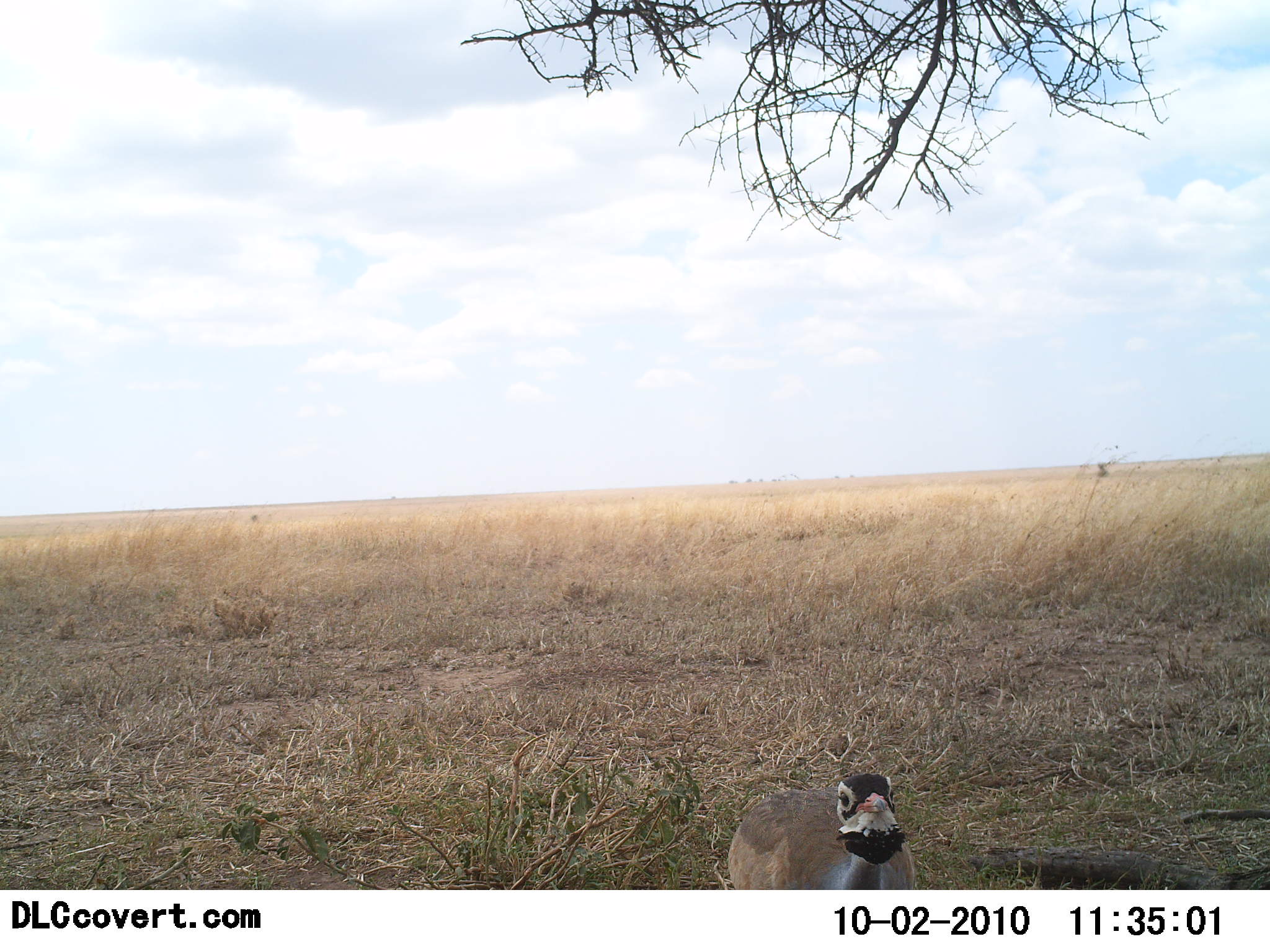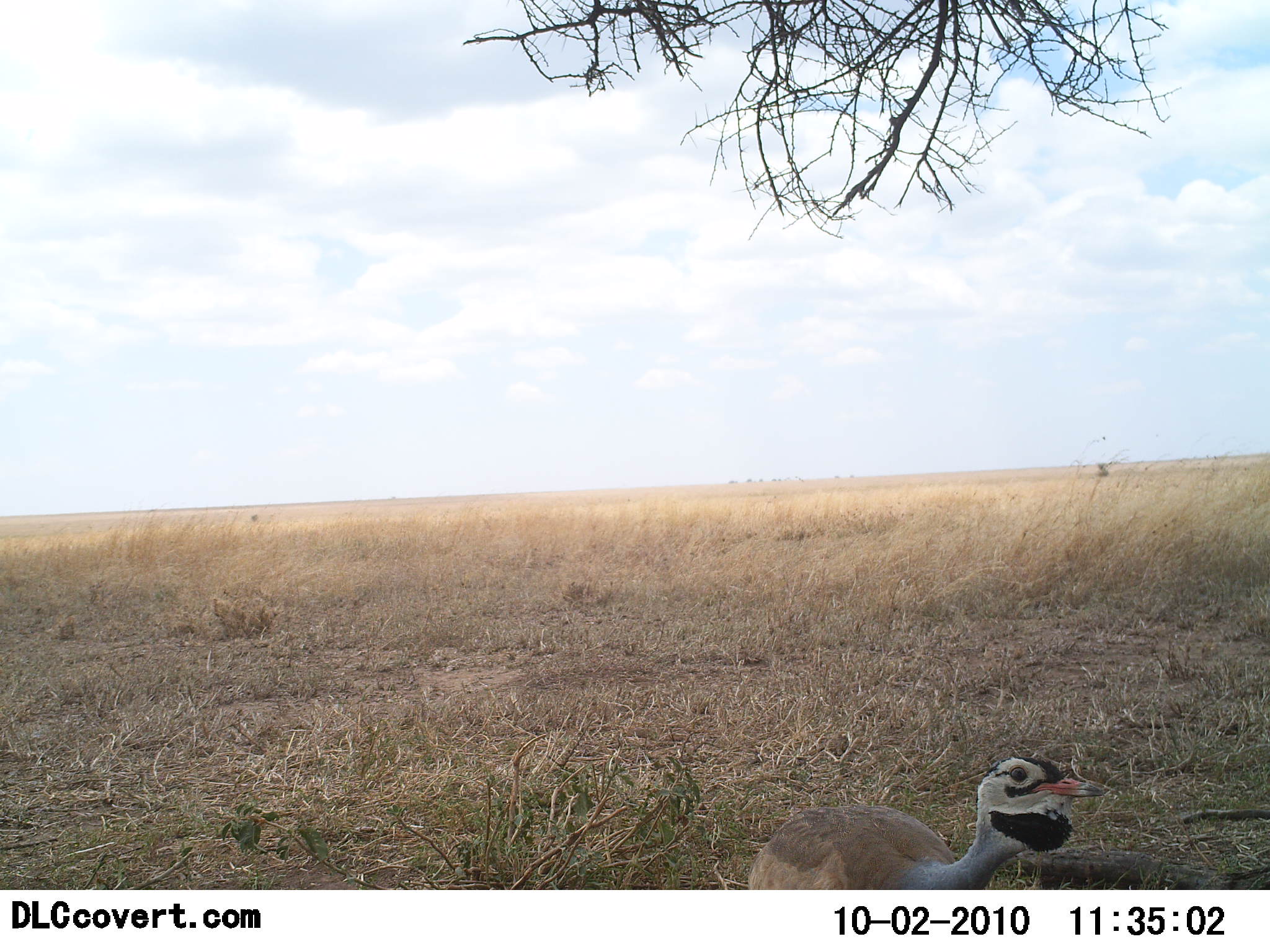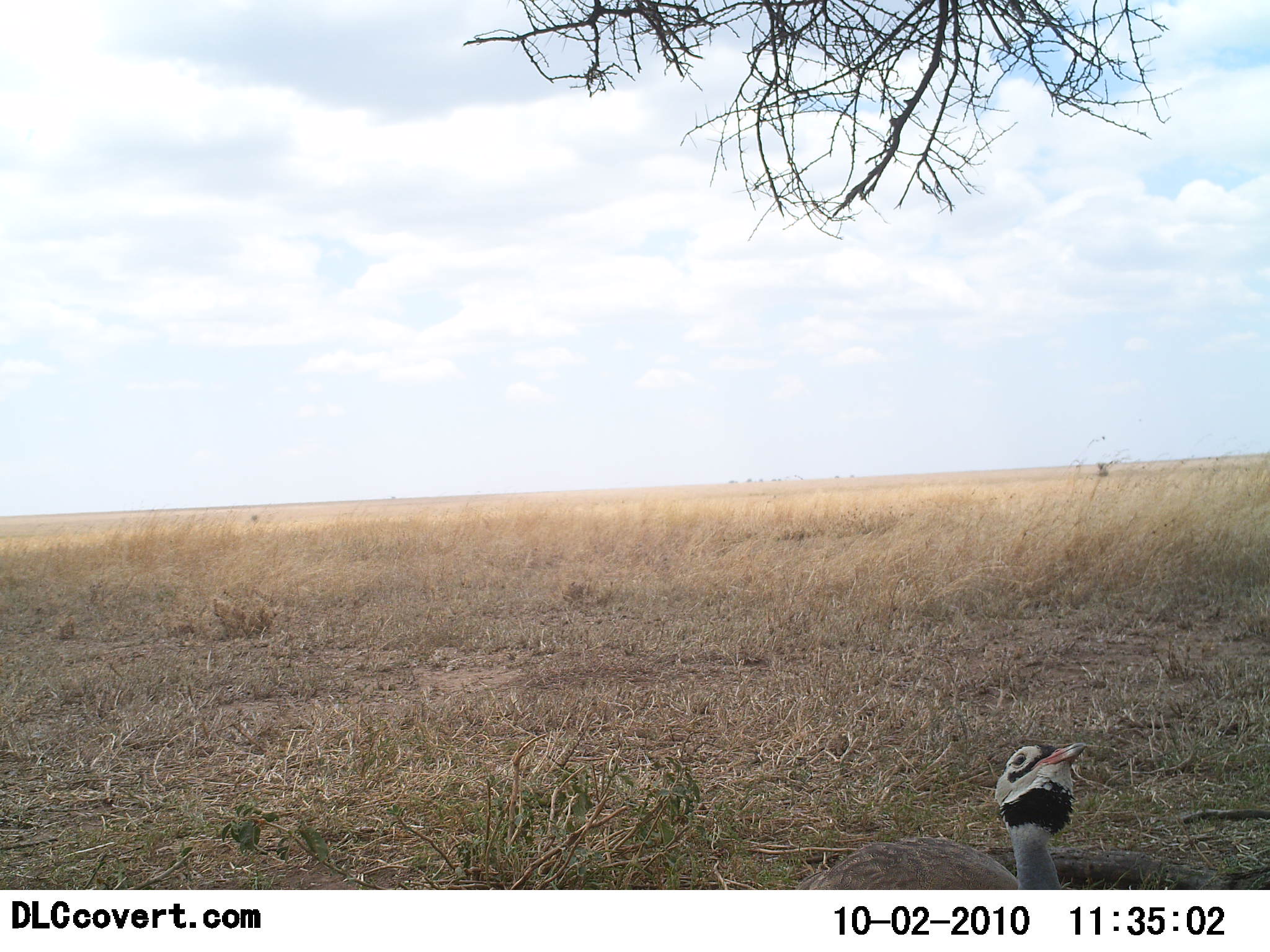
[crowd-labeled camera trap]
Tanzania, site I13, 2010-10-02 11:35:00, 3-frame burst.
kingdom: Animalia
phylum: Chordata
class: Aves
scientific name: Aves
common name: bird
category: otherbird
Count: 1.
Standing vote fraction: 47%.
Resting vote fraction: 7%.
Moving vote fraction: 33%.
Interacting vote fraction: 13%.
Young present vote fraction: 0%.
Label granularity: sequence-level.